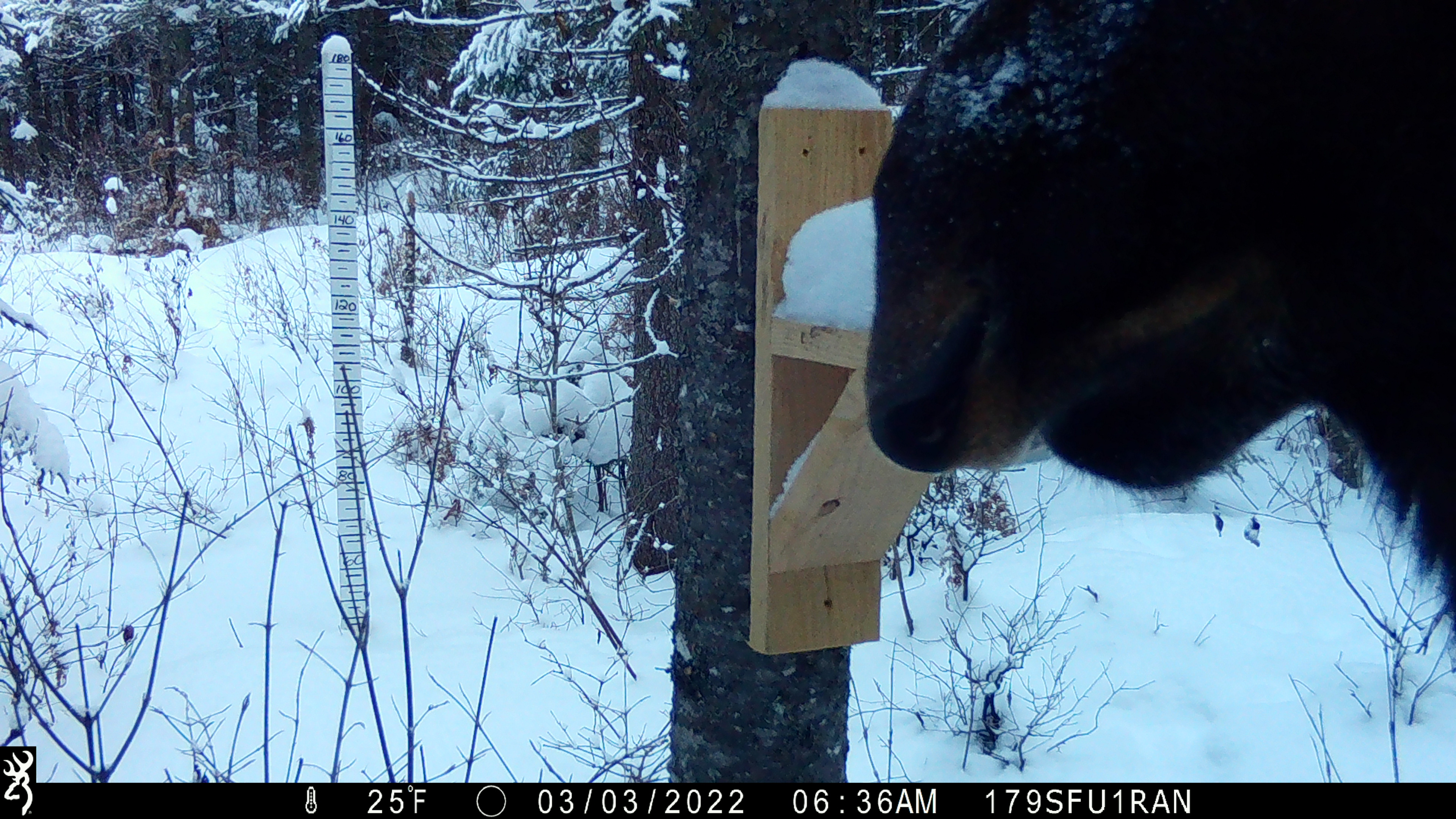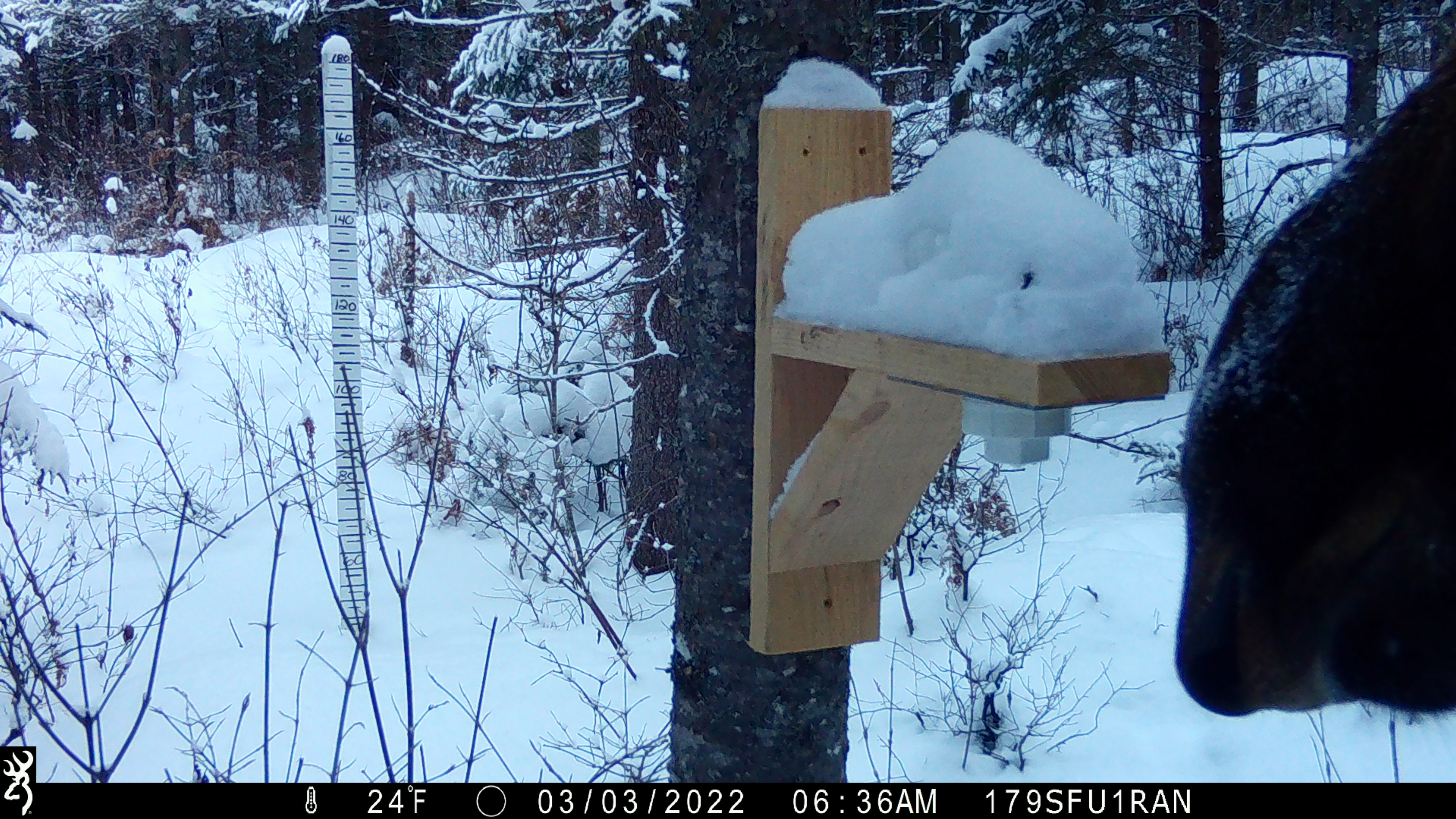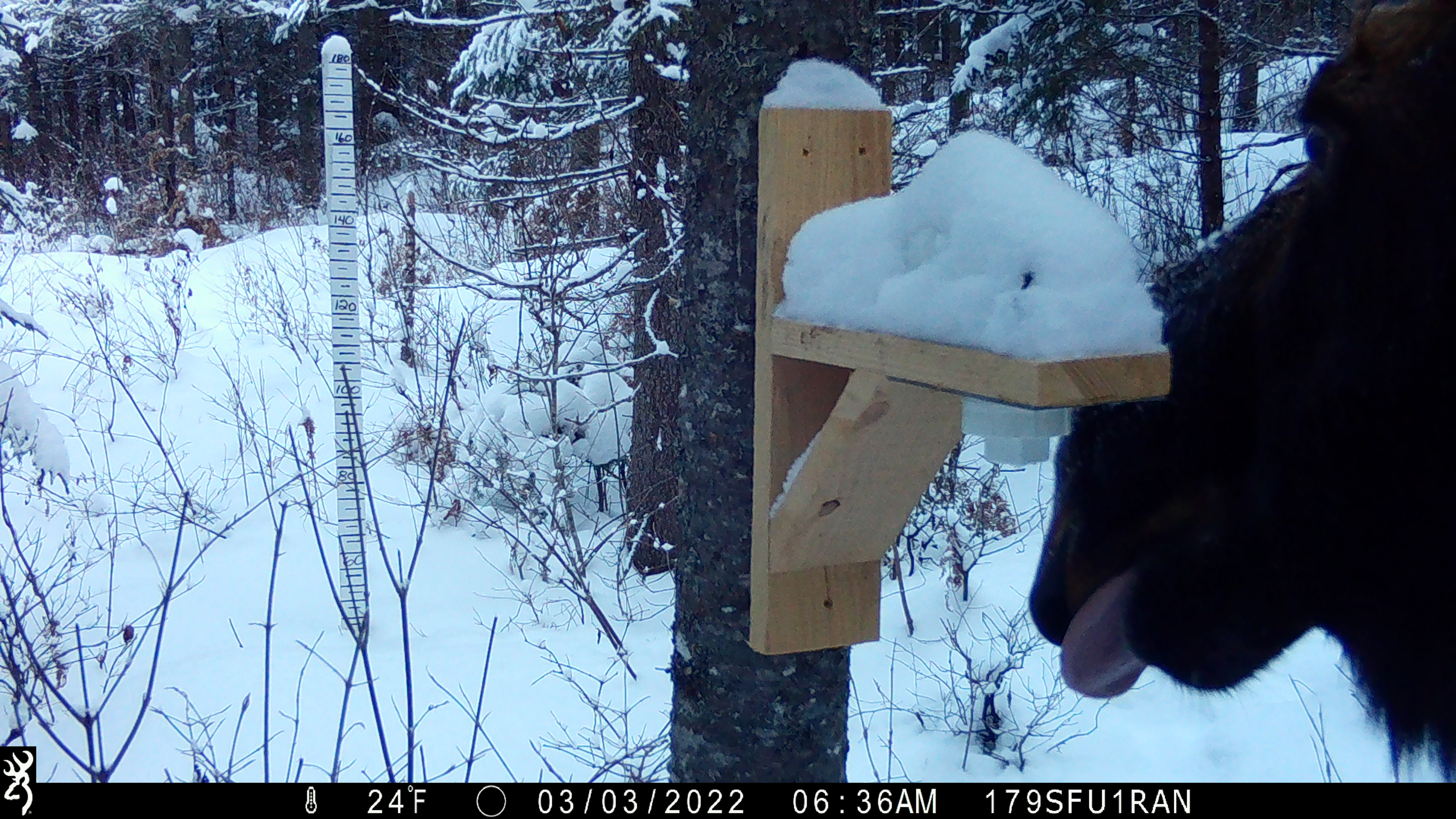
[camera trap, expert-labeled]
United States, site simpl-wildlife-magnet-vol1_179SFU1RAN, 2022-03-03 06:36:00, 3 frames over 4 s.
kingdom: Animalia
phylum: Chordata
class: Mammalia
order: Artiodactyla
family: Cervidae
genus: Alces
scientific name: Alces alces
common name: moose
Moose (Alces alces).